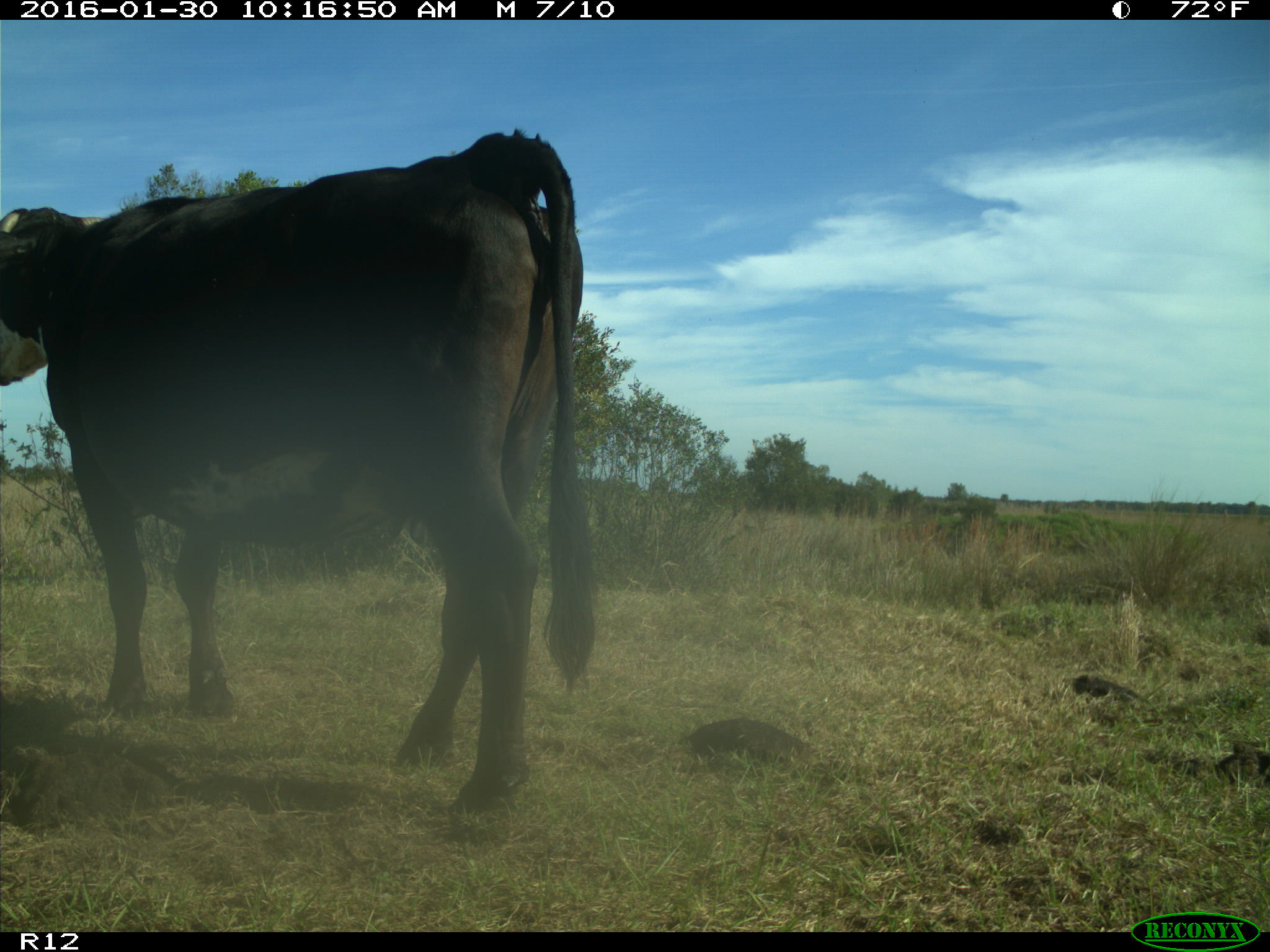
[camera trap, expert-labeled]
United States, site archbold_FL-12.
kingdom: Animalia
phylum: Chordata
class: Mammalia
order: Artiodactyla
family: Bovidae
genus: Bos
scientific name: Bos taurus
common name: domestic cow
Bos taurus (domestic cow).